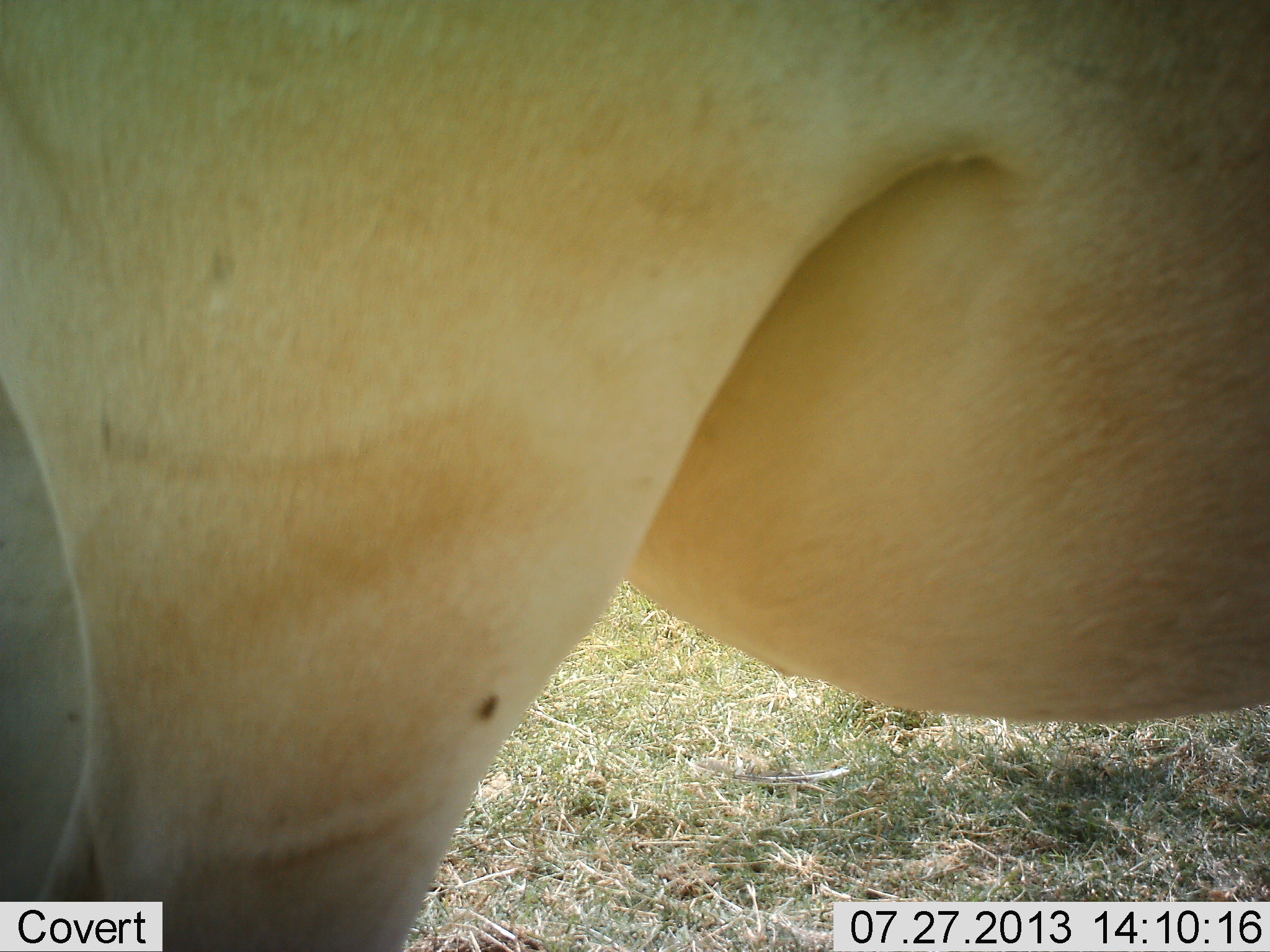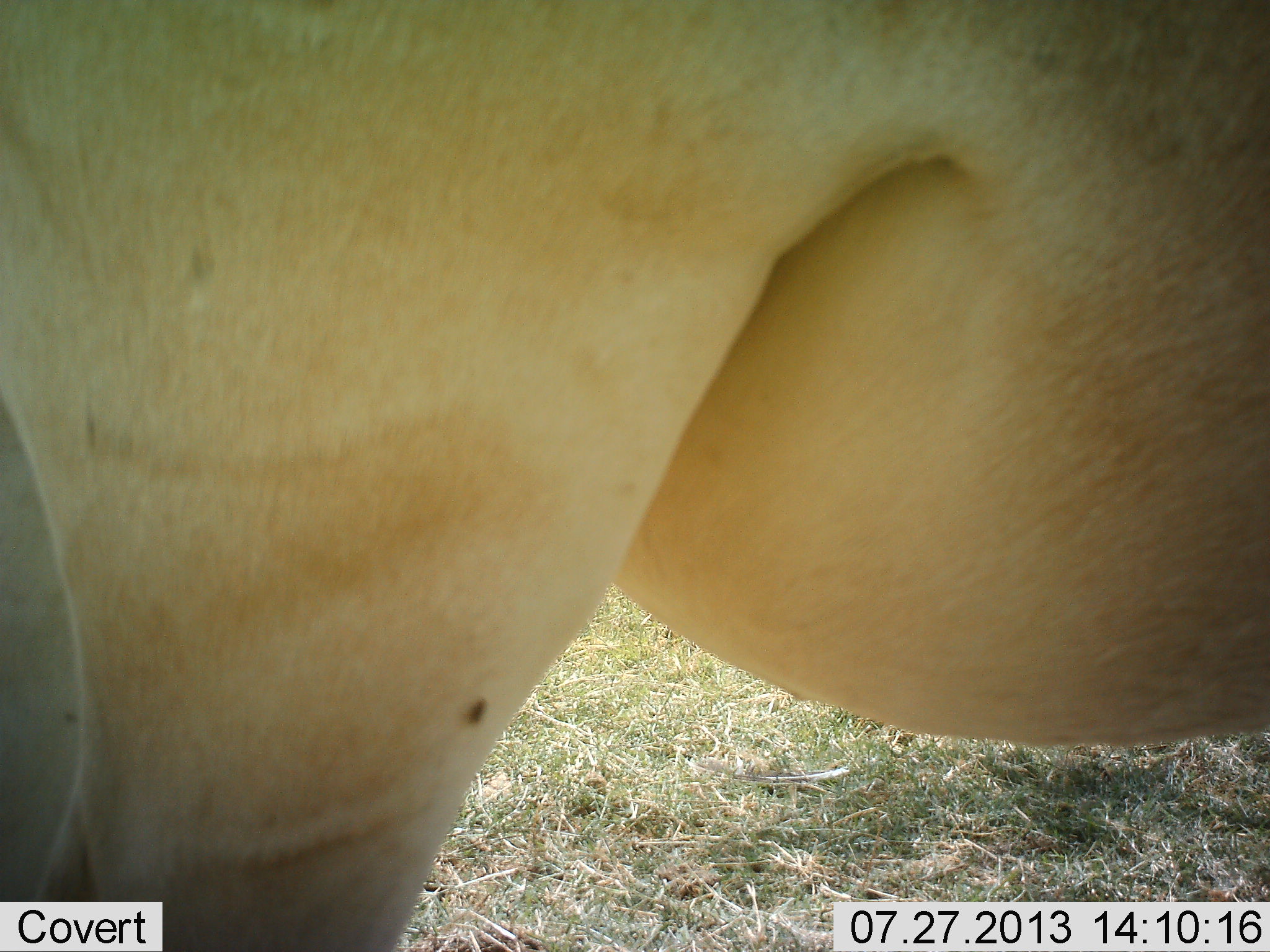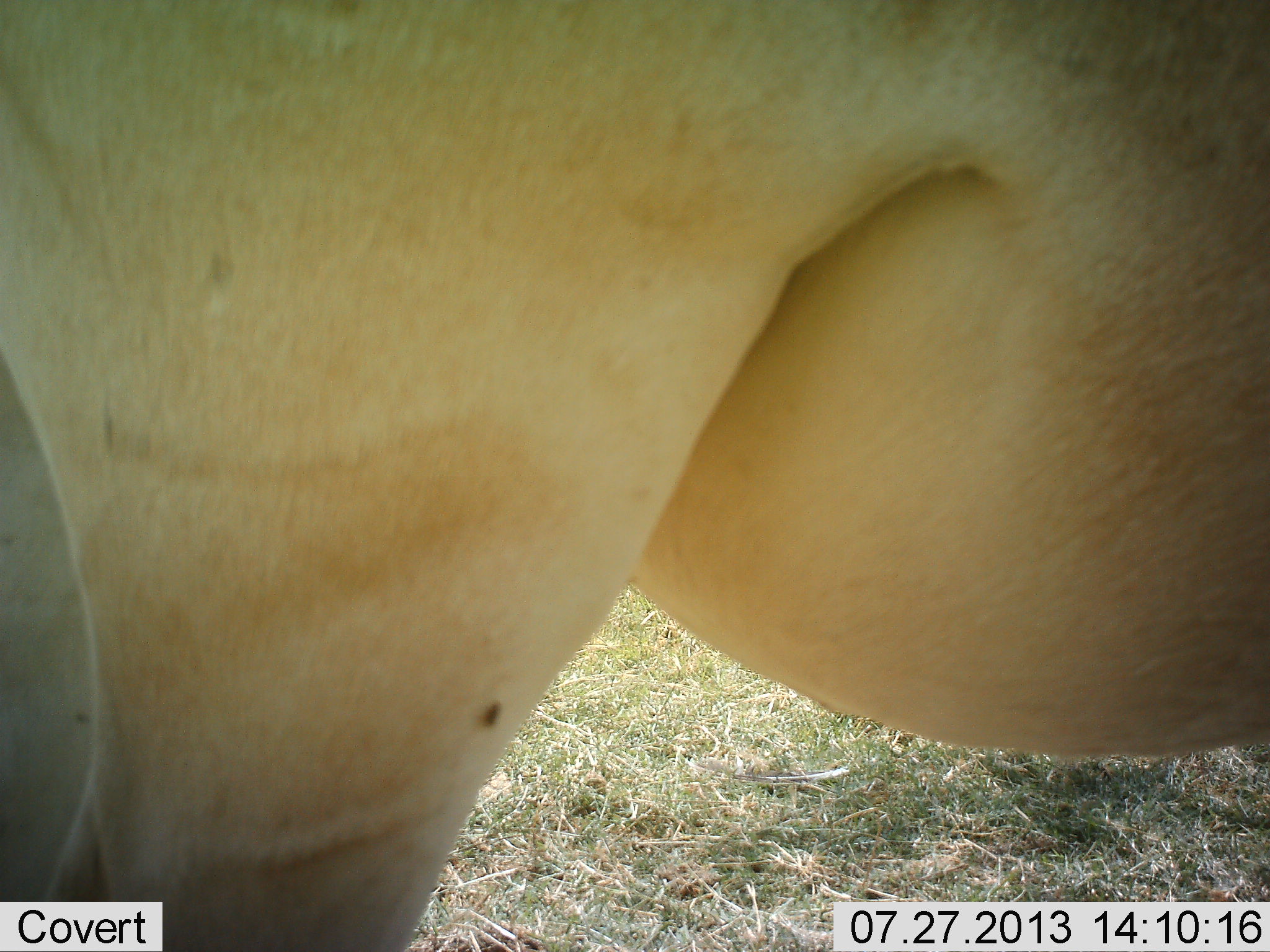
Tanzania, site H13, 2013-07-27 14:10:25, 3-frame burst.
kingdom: Animalia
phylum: Chordata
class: Mammalia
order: Artiodactyla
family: Bovidae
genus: Alcelaphus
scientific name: Alcelaphus buselaphus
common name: hartebeest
Hartebeest (Alcelaphus buselaphus), count 1. Behavior (volunteer vote fractions): standing 100%, resting 0%, moving 0%, interacting 0%. Young present (vote fraction): 0%. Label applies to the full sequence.